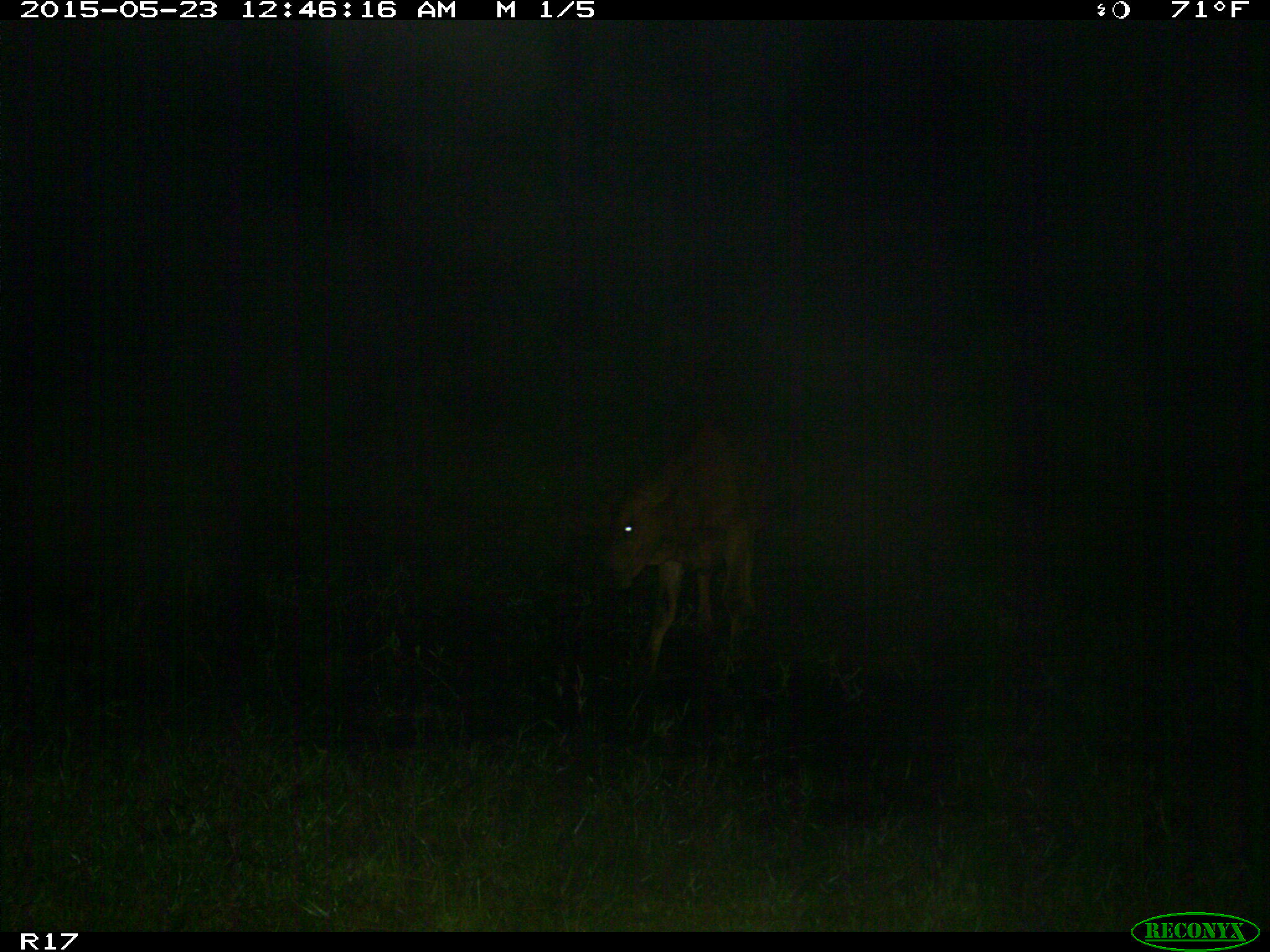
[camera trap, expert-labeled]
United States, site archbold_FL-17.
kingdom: Animalia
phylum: Chordata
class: Mammalia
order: Artiodactyla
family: Bovidae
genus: Bos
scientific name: Bos taurus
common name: domestic cow